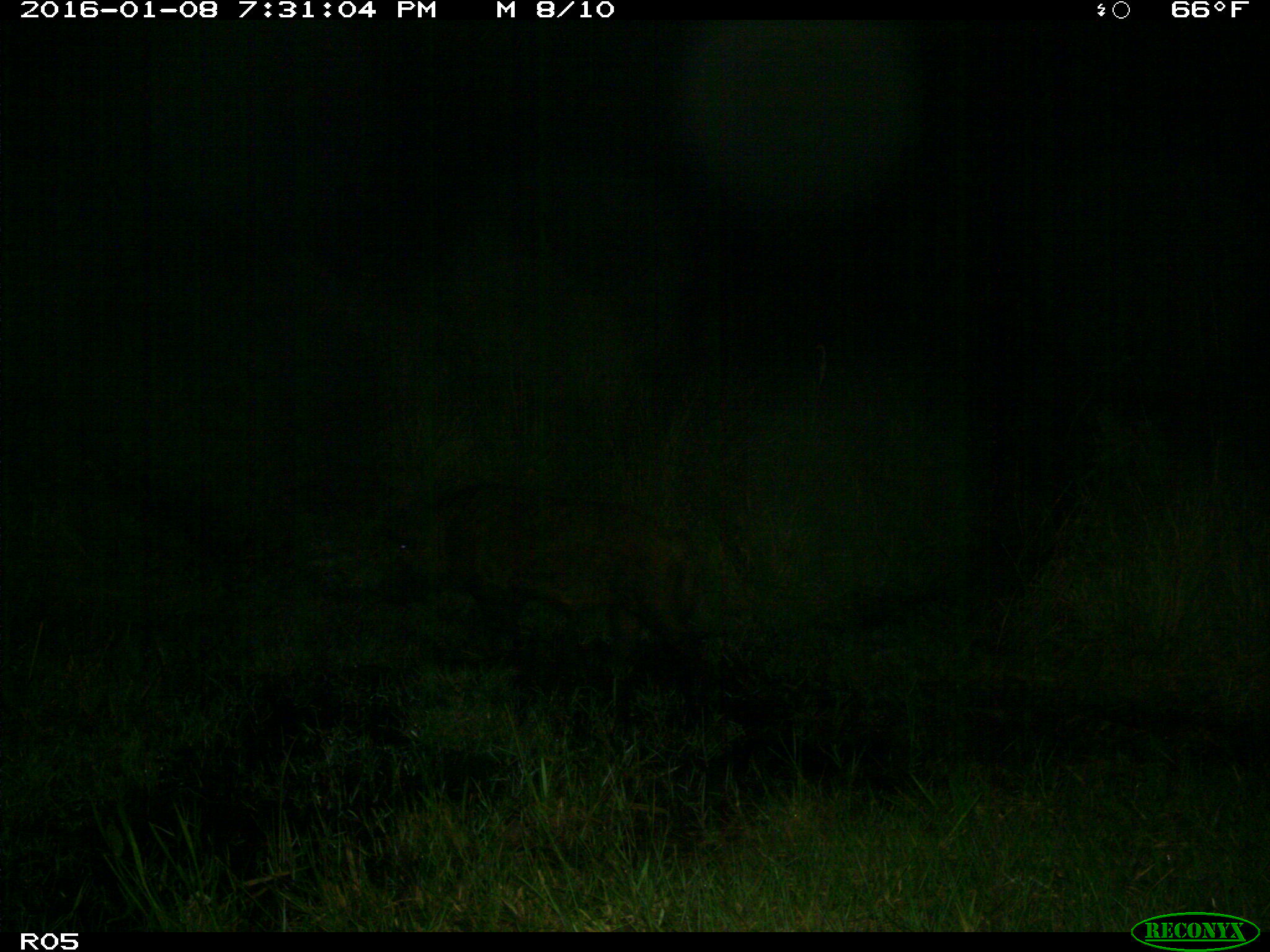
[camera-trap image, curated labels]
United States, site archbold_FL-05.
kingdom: Animalia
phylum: Chordata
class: Mammalia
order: Artiodactyla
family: Suidae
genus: Sus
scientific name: Sus scrofa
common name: wild boar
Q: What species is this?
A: Sus scrofa (wild boar).